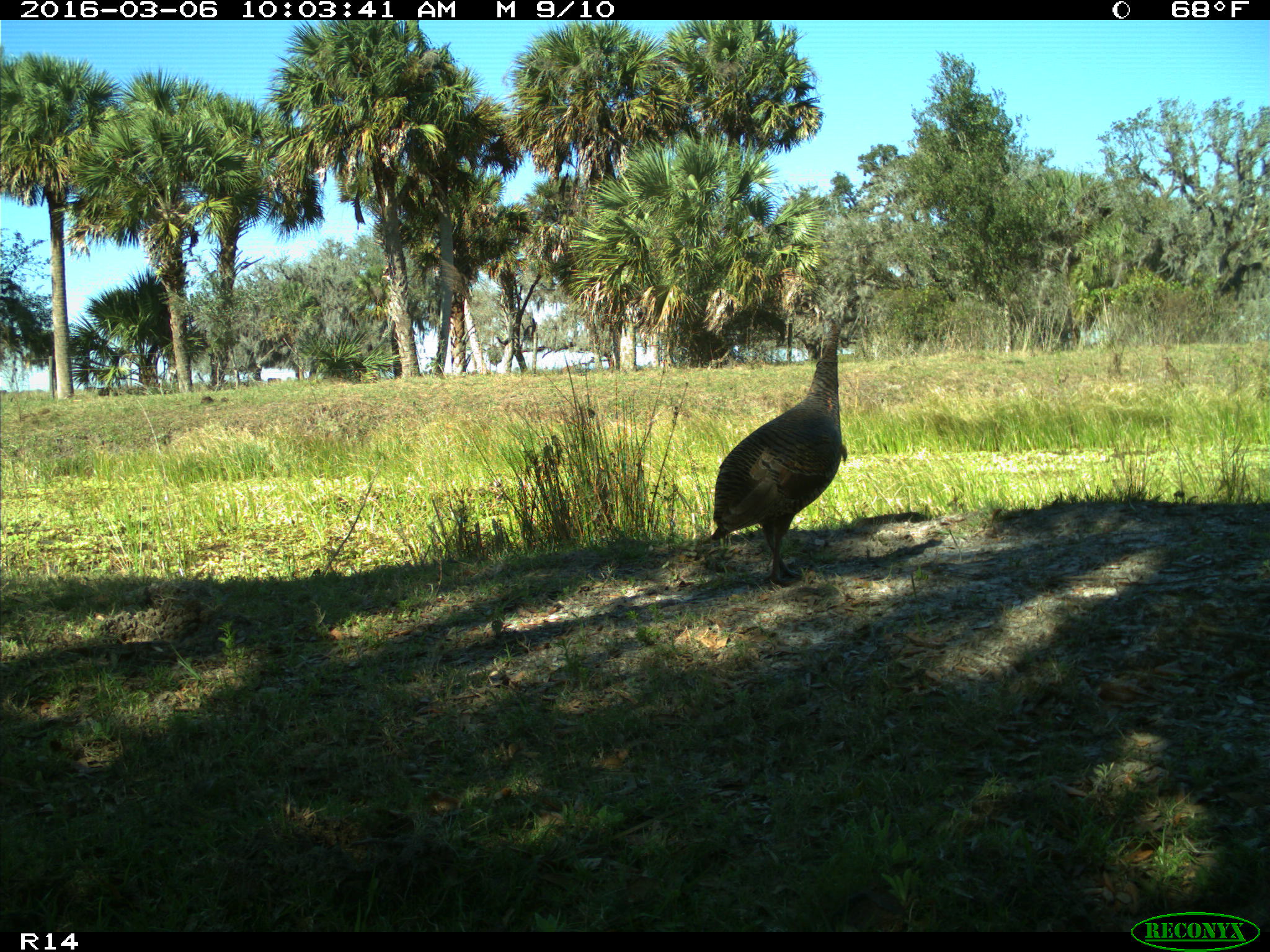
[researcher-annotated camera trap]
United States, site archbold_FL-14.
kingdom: Animalia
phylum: Chordata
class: Aves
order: Galliformes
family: Phasianidae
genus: Meleagris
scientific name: Meleagris gallopavo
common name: wild turkey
Meleagris gallopavo (wild turkey).